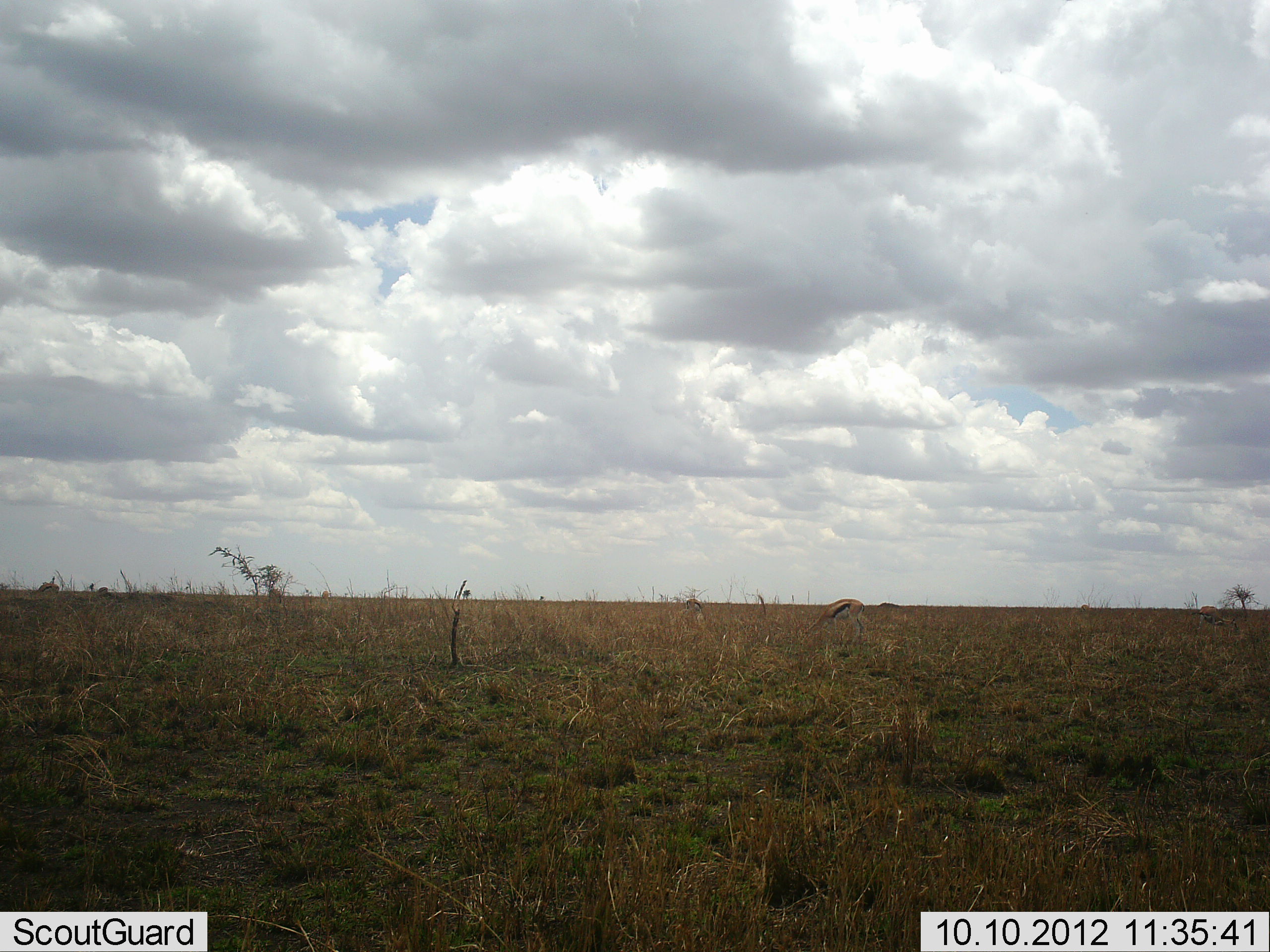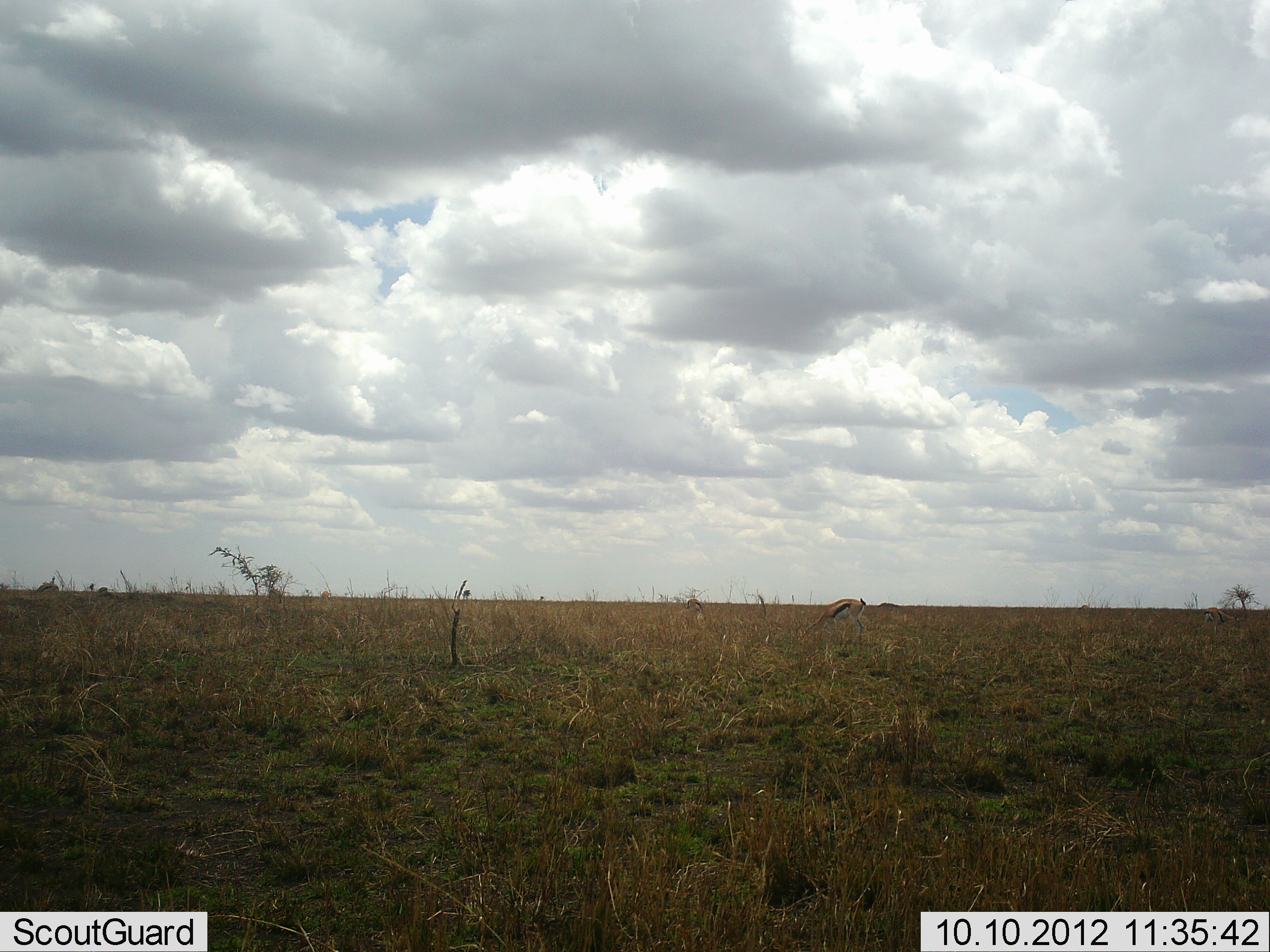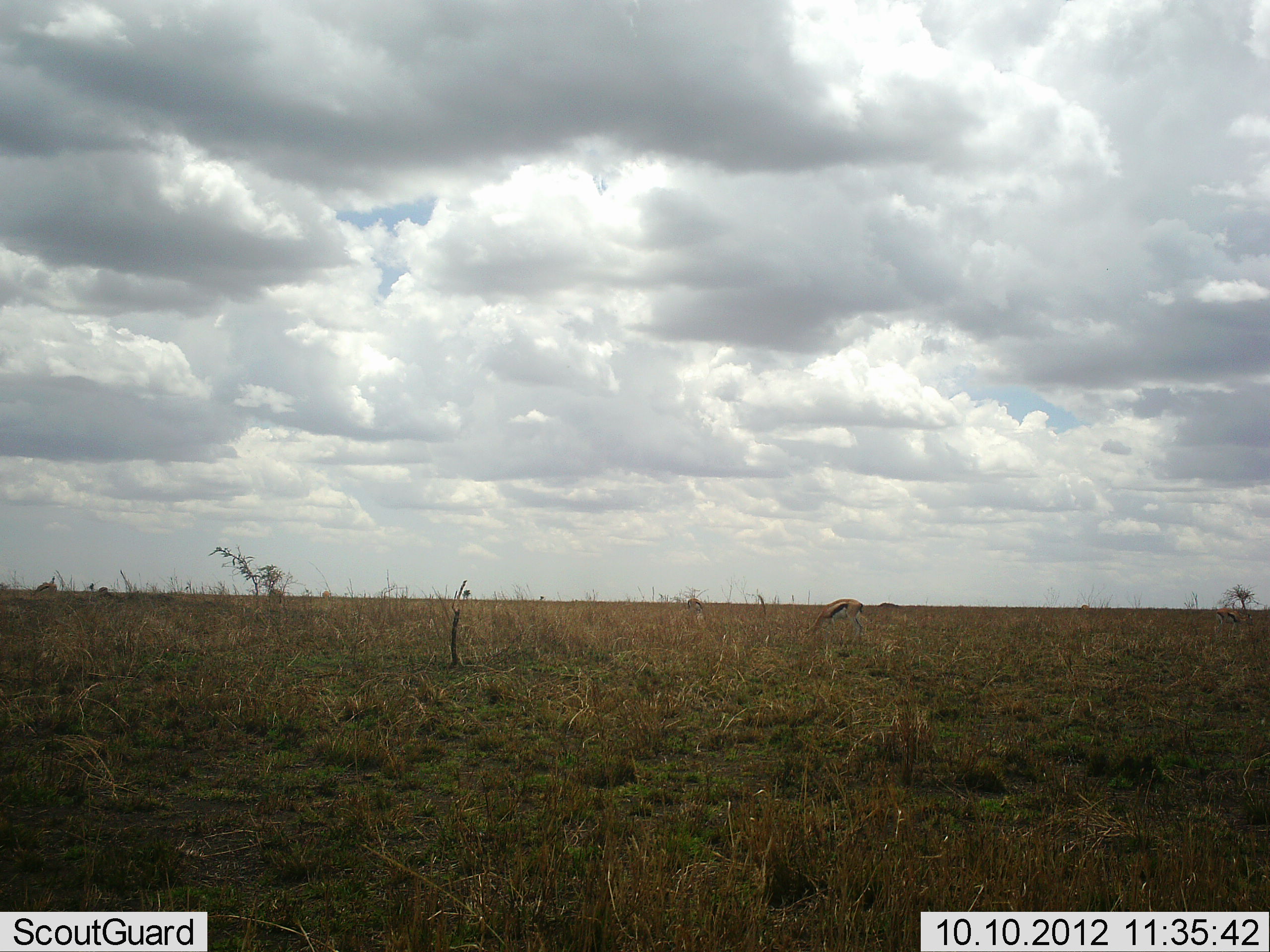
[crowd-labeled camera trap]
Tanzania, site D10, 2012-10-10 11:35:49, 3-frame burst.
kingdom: Animalia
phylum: Chordata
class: Mammalia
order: Artiodactyla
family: Bovidae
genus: Eudorcas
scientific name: Eudorcas thomsonii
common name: thomson's gazelle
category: gazellethomsons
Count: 1.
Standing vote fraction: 20%.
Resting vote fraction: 0%.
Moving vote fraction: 10%.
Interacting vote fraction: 0%.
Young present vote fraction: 0%.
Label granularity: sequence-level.